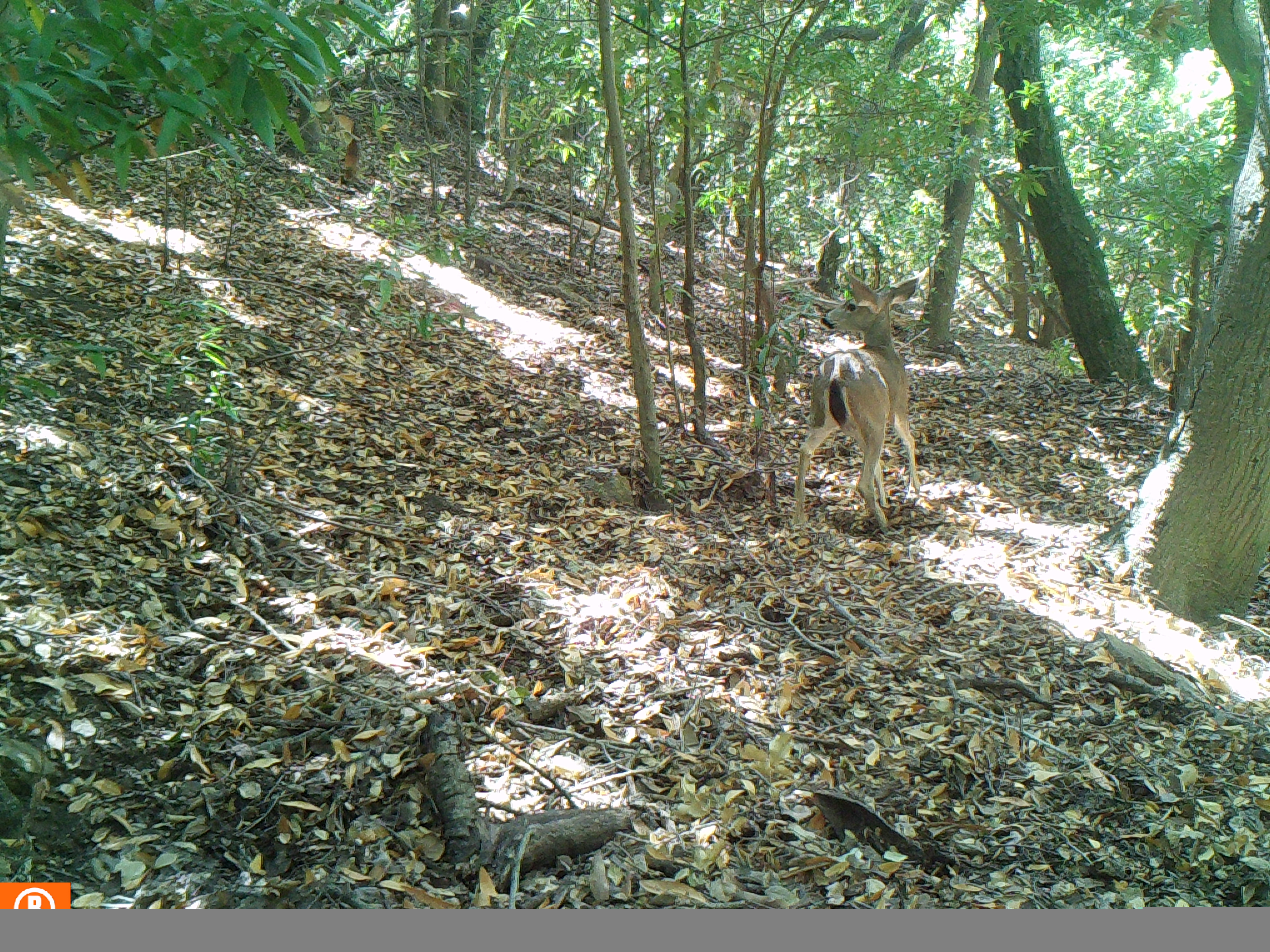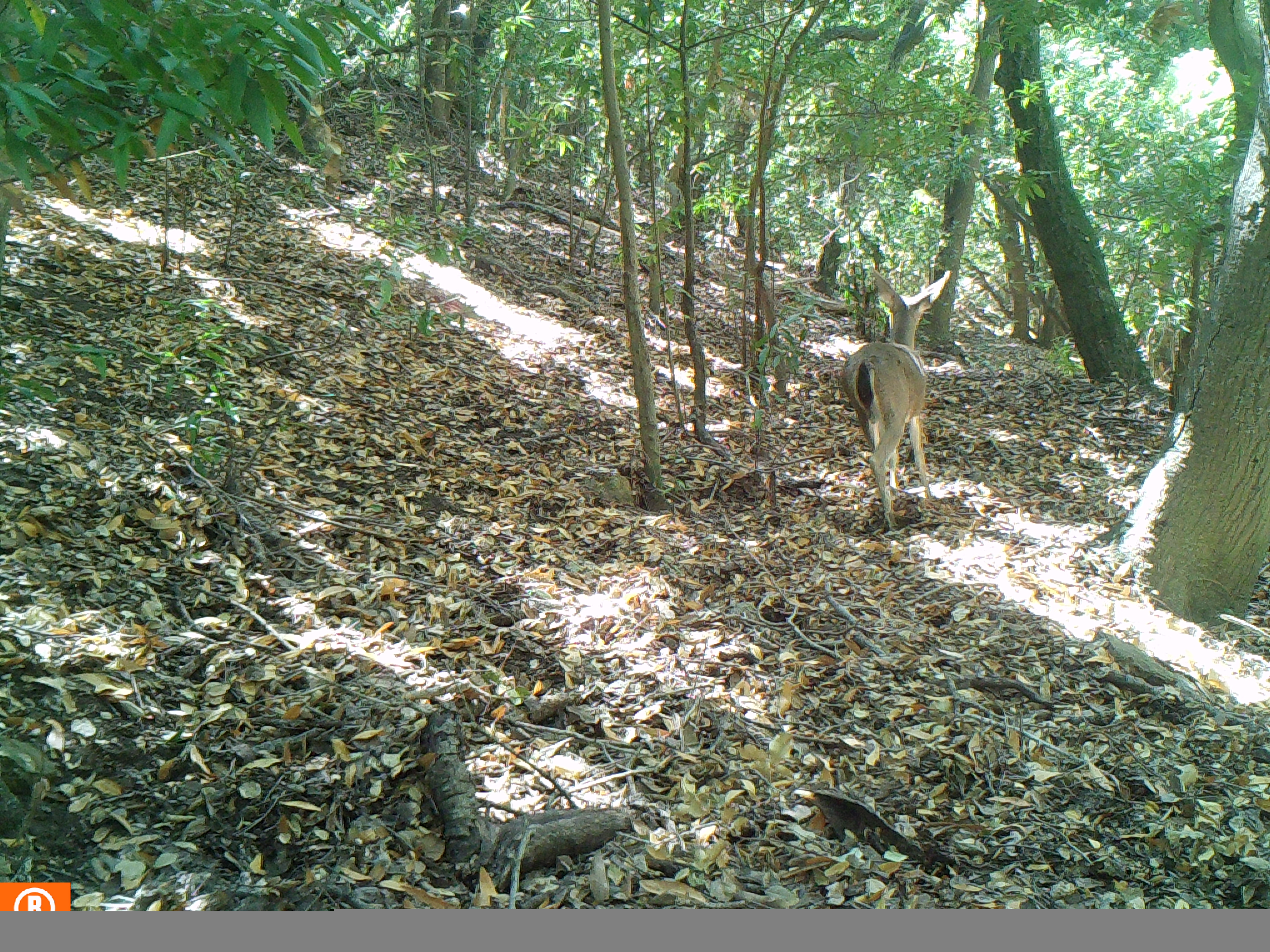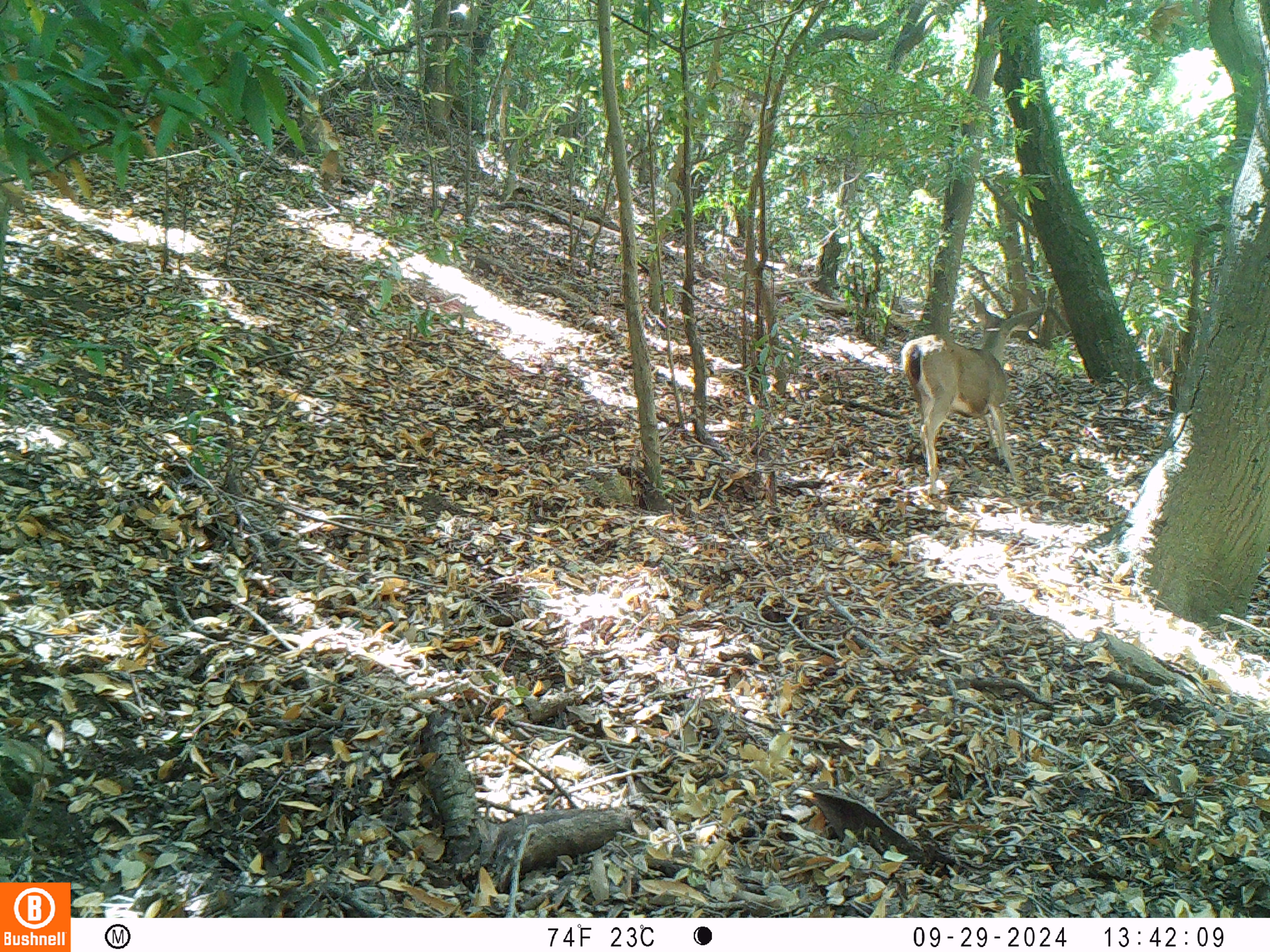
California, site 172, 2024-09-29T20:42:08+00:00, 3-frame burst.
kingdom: Animalia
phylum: Chordata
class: Mammalia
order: Artiodactyla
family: Cervidae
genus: Odocoileus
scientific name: Odocoileus hemionus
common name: mule deer